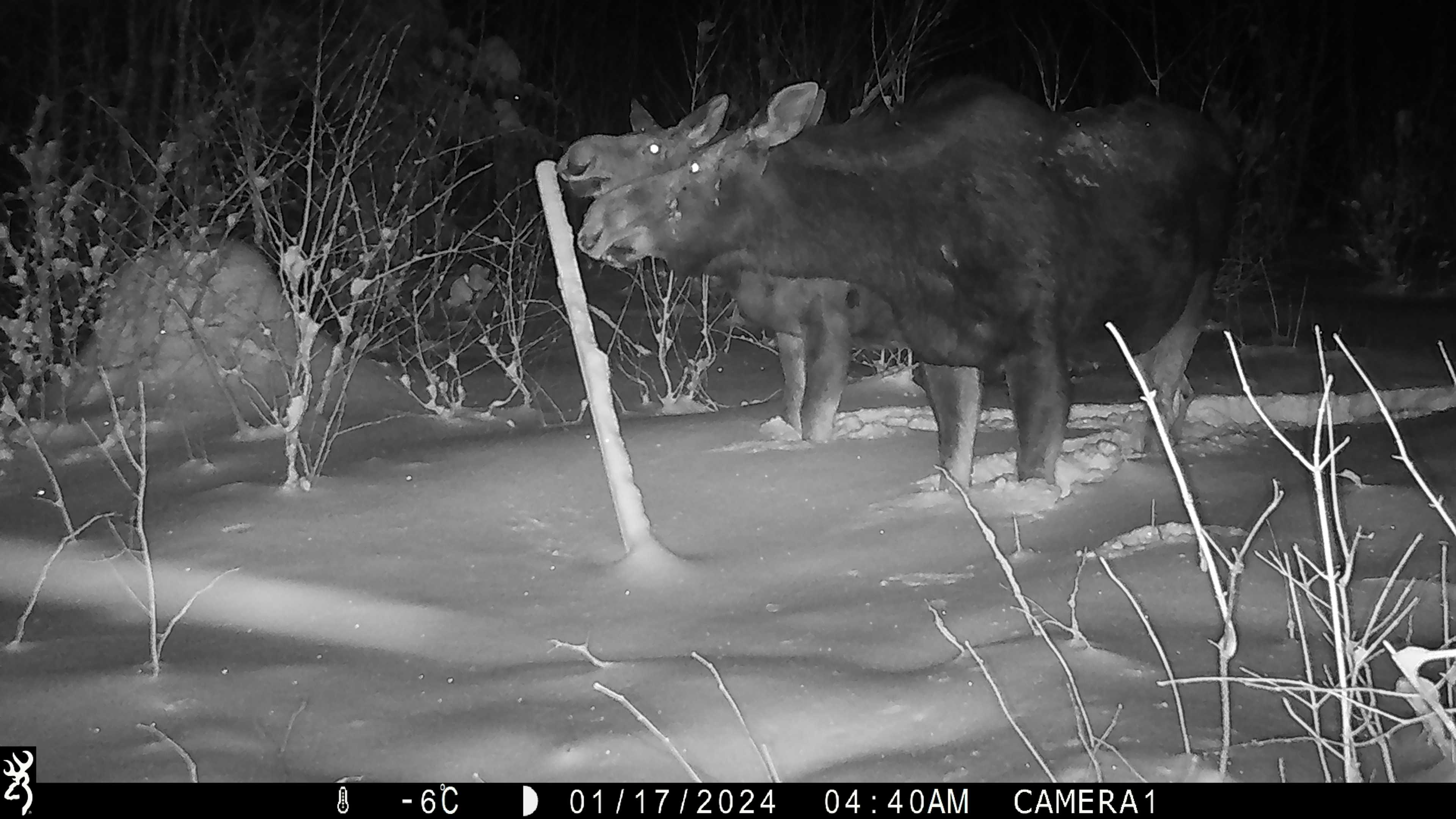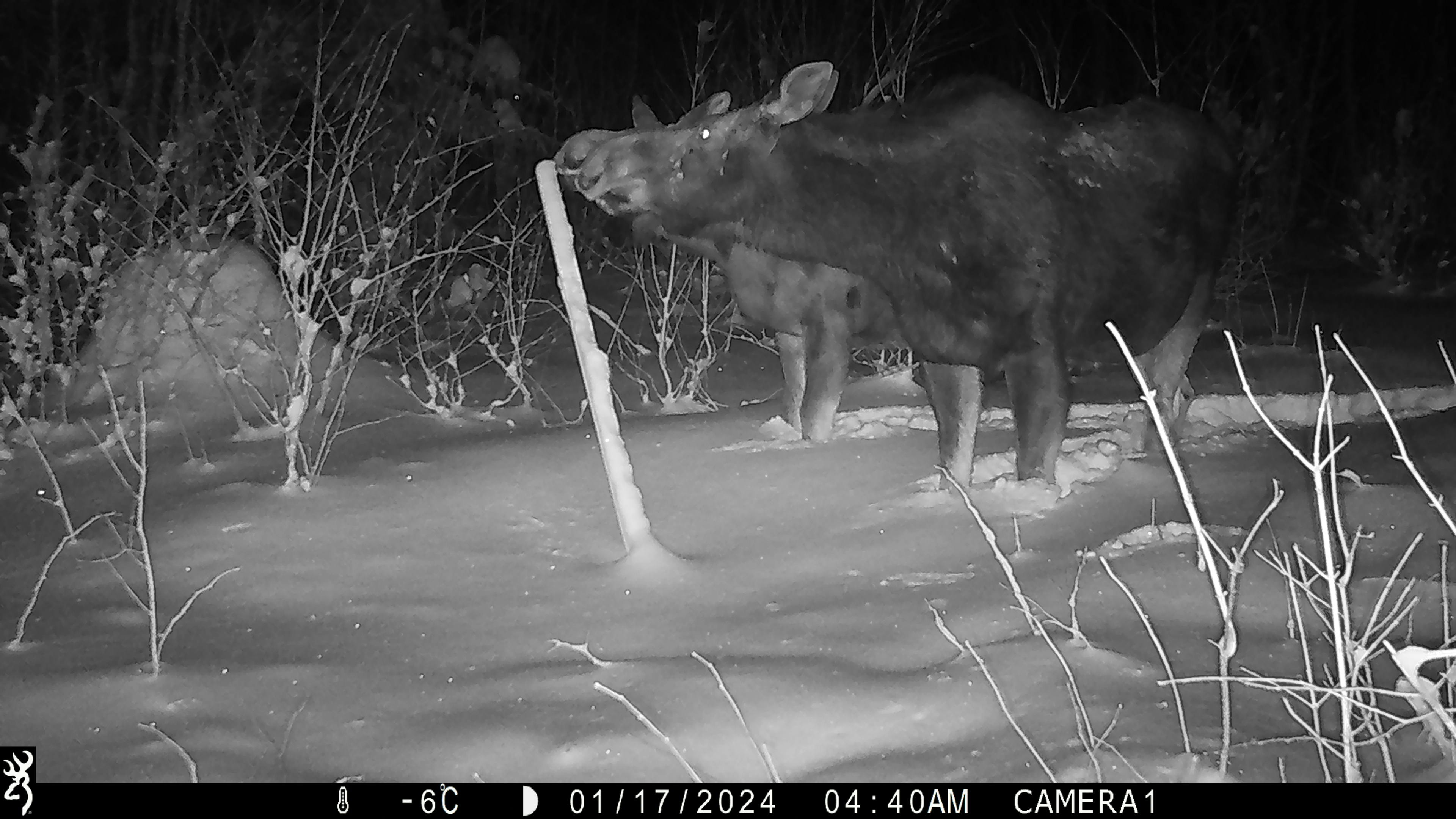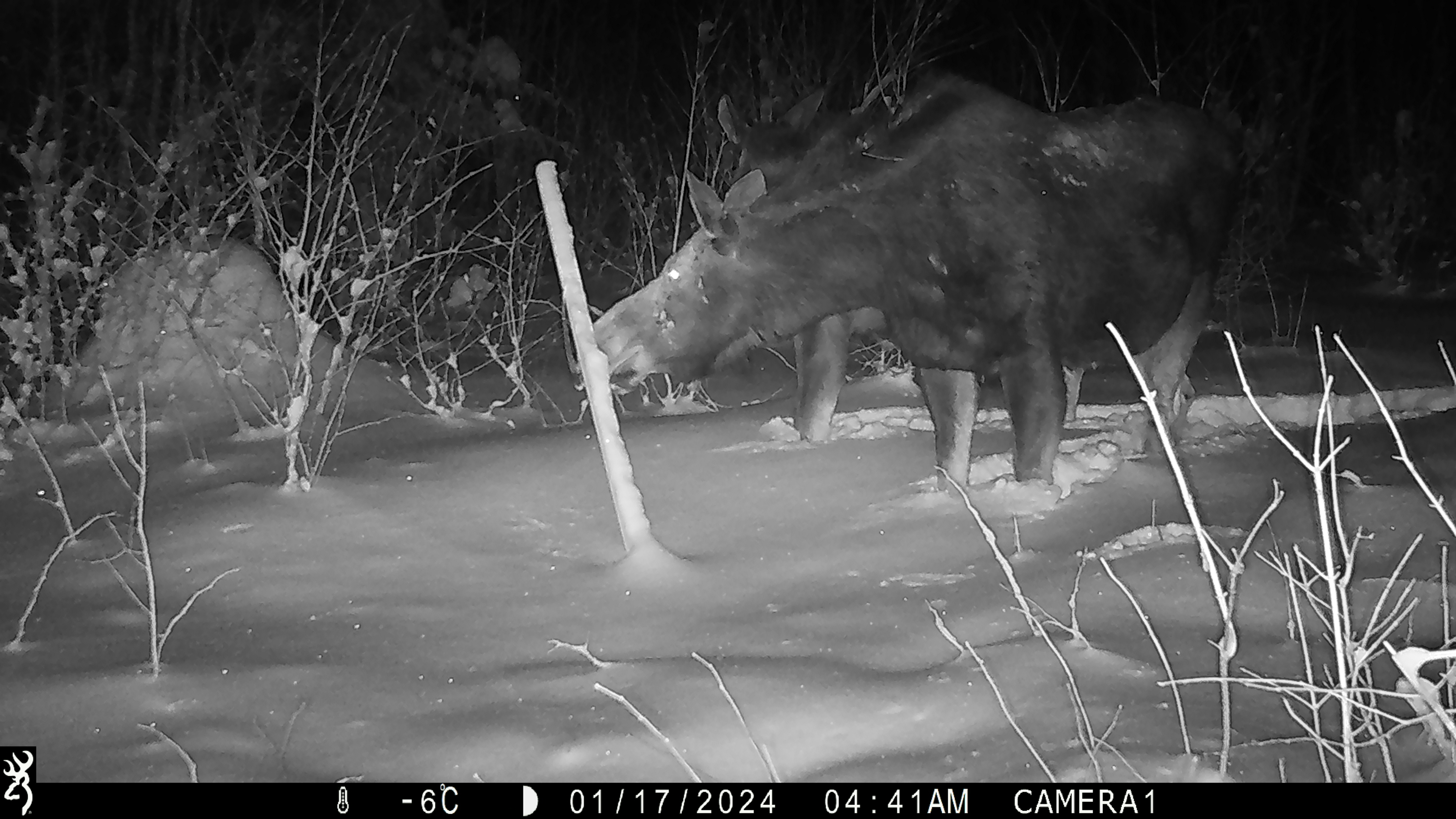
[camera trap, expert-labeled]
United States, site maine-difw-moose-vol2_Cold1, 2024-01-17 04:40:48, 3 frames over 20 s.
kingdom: Animalia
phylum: Chordata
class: Mammalia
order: Artiodactyla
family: Cervidae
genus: Alces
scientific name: Alces alces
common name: moose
Moose (Alces alces).